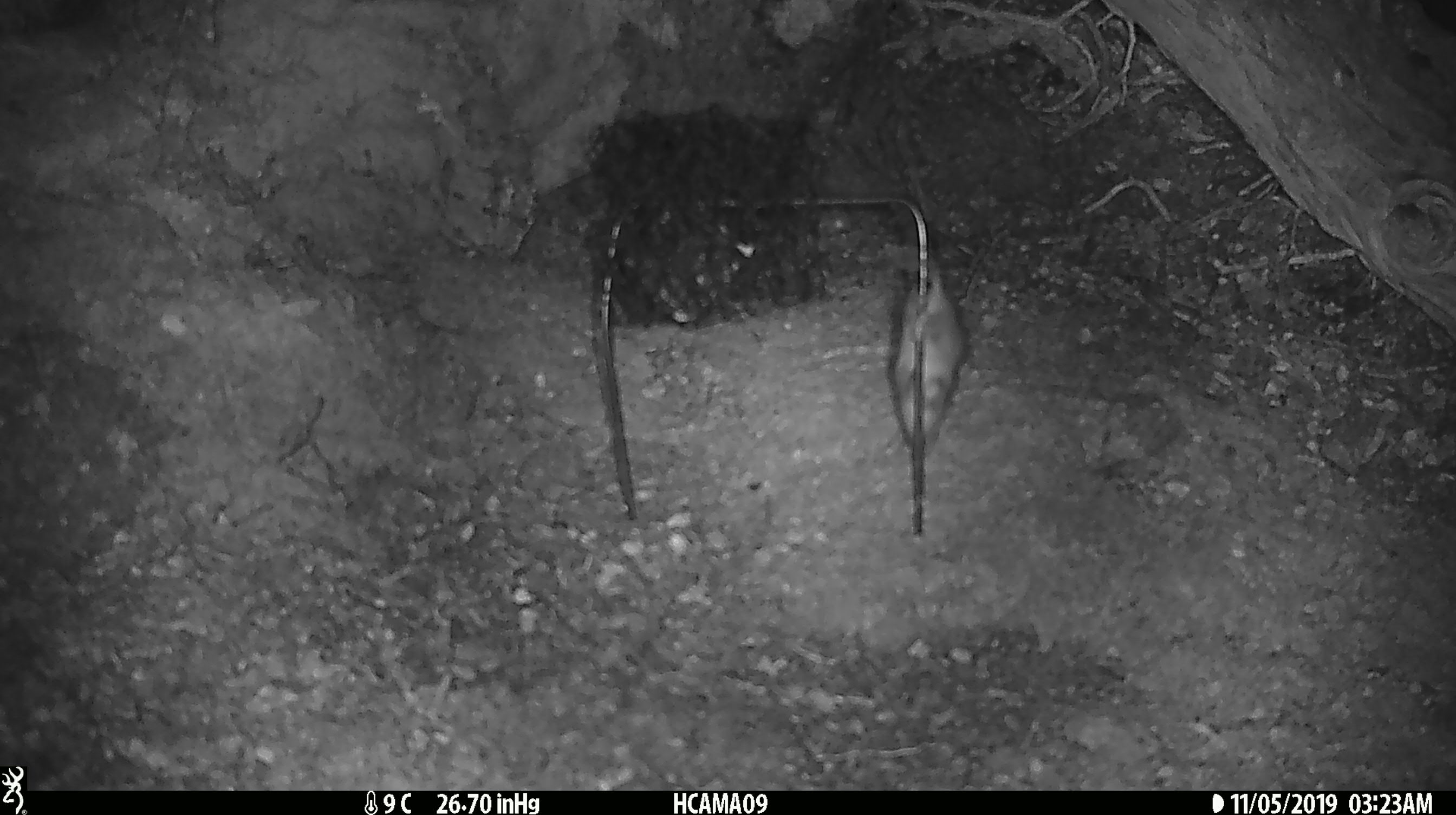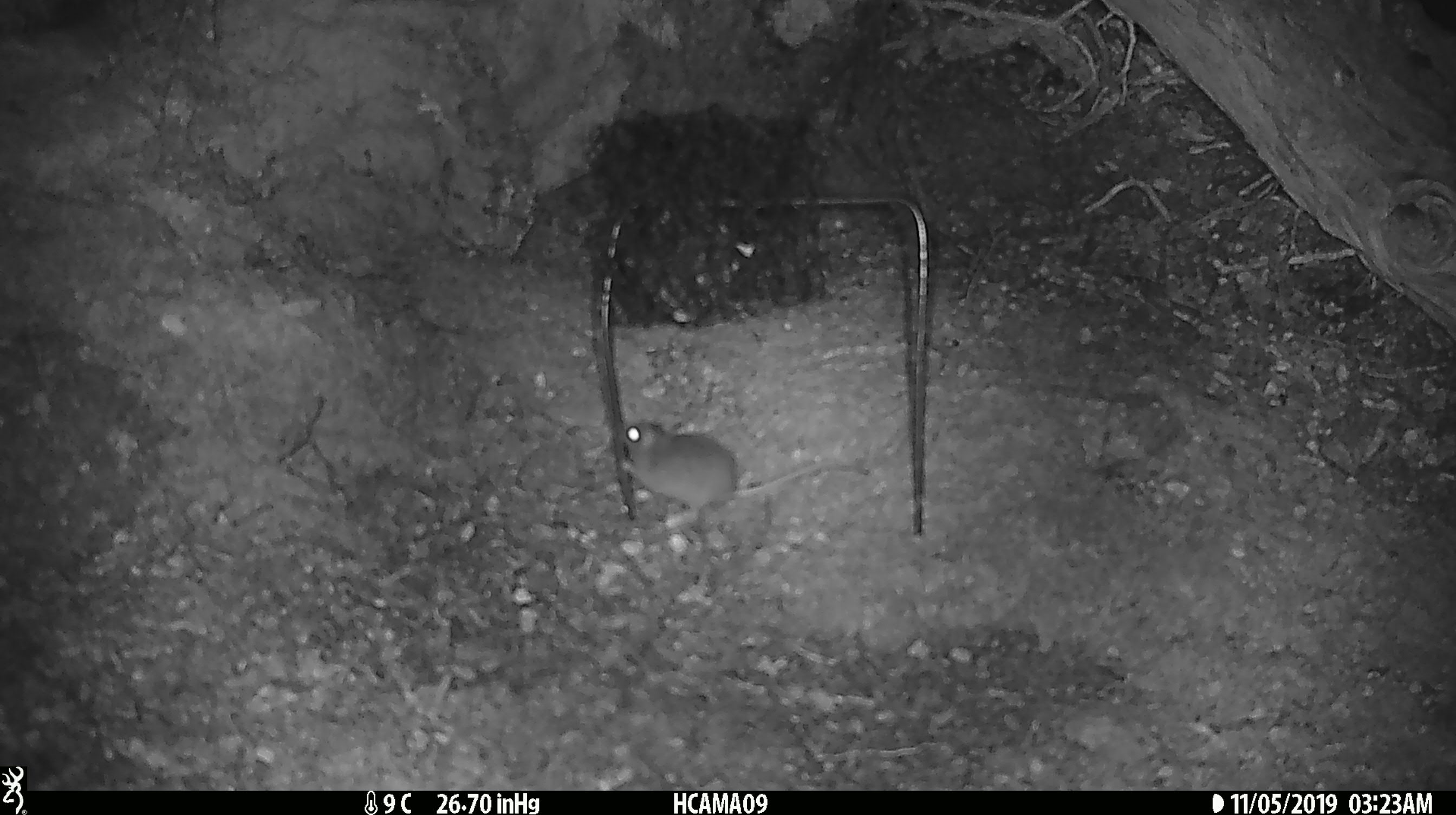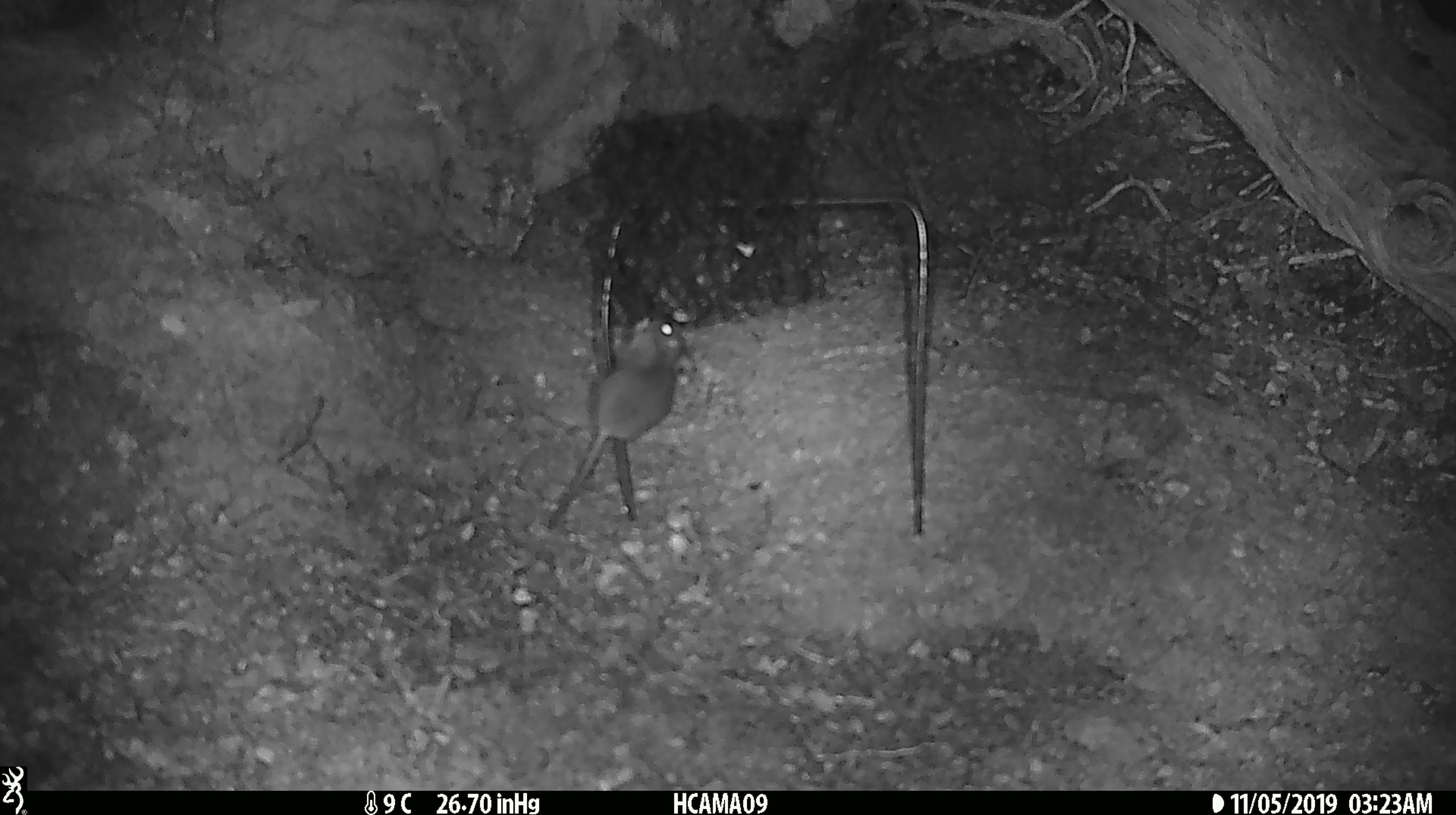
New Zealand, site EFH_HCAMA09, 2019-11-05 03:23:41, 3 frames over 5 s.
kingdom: Animalia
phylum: Chordata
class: Mammalia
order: Rodentia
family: Muridae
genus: Mus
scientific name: Mus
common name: mouse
Mouse (Mus).